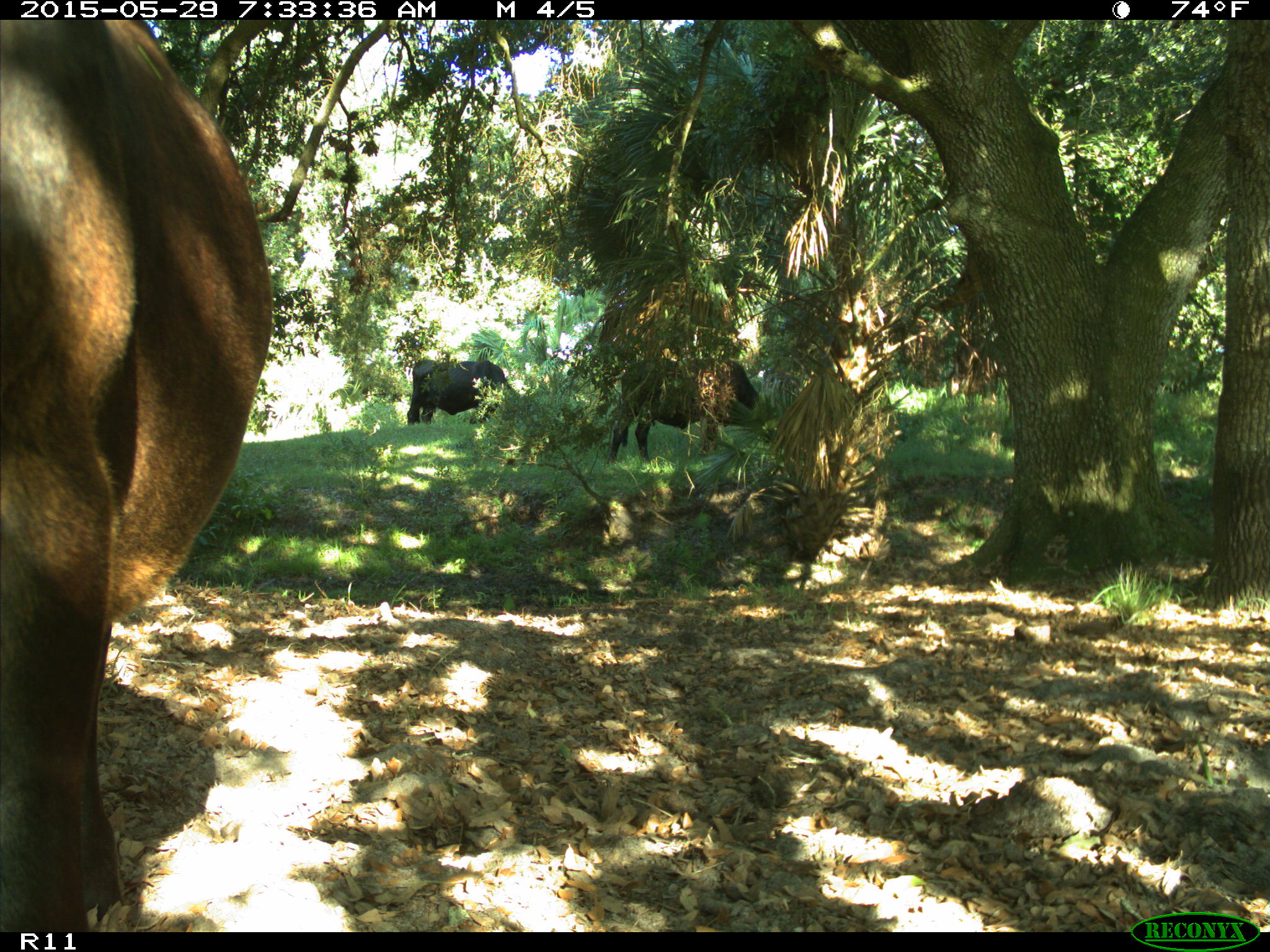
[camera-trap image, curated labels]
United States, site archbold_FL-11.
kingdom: Animalia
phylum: Chordata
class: Mammalia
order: Artiodactyla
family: Bovidae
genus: Bos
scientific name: Bos taurus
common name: domestic cow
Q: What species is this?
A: Bos taurus (domestic cow).